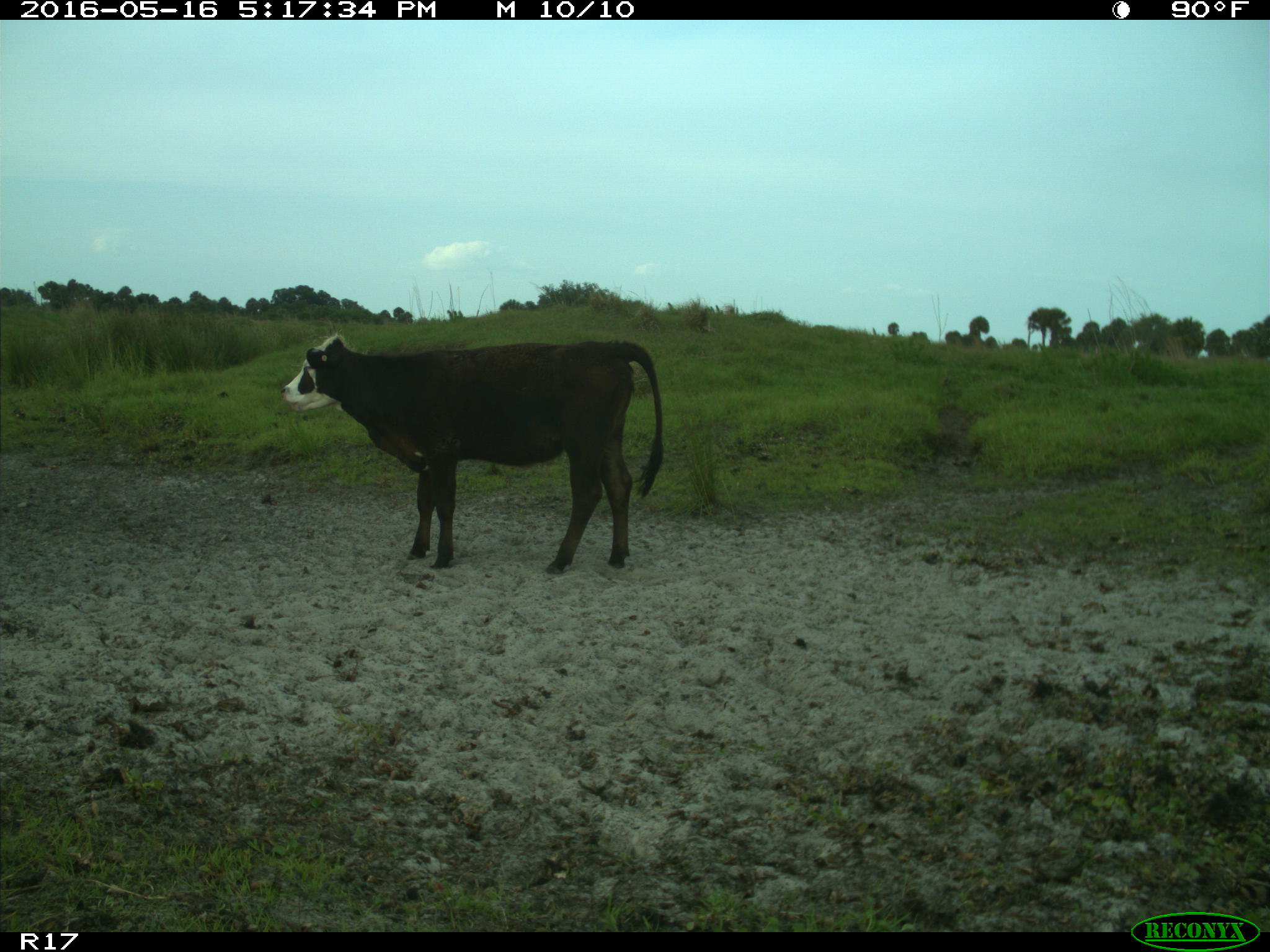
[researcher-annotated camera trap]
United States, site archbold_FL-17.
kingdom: Animalia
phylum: Chordata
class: Mammalia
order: Artiodactyla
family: Bovidae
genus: Bos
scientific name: Bos taurus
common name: domestic cow